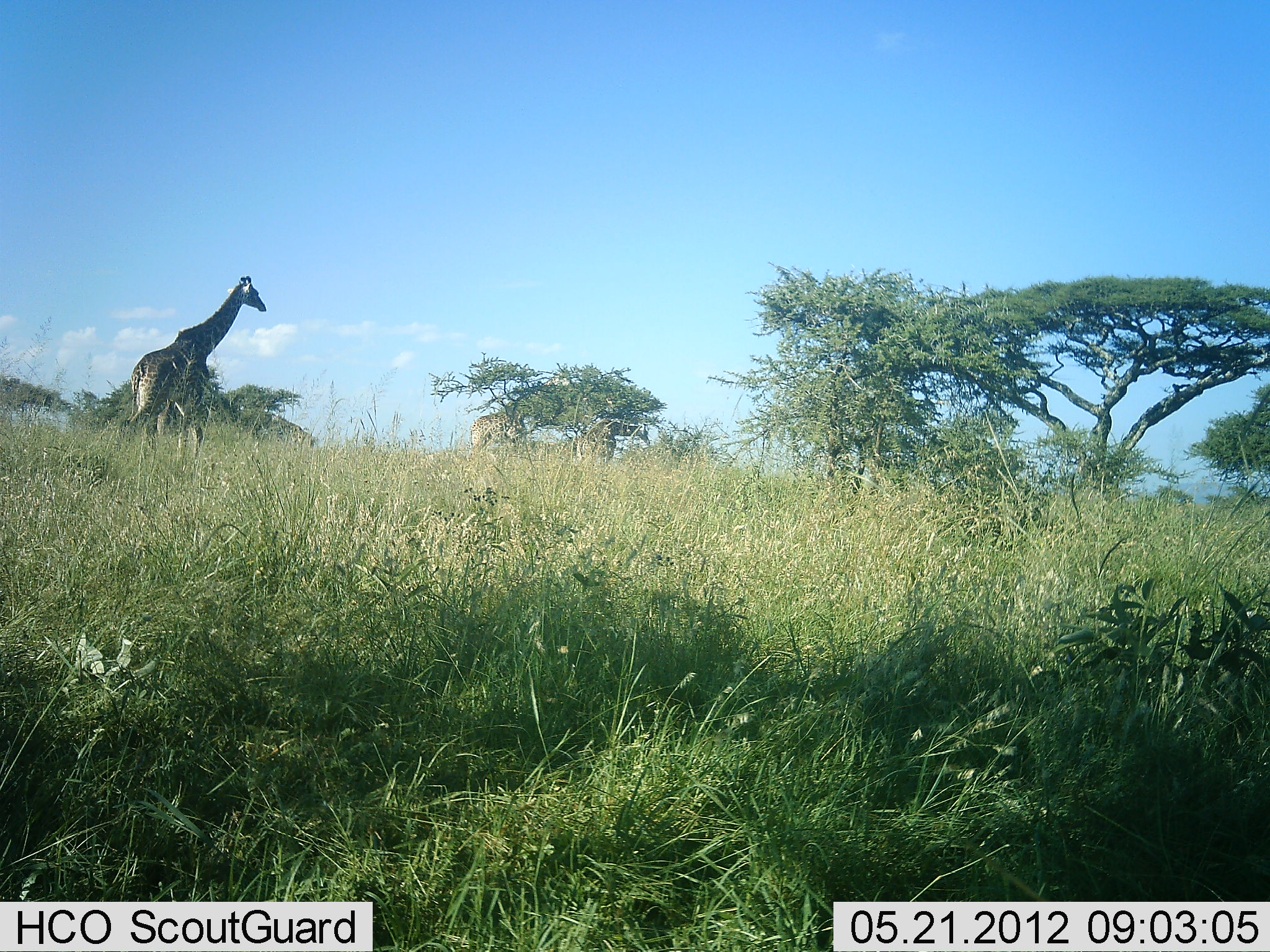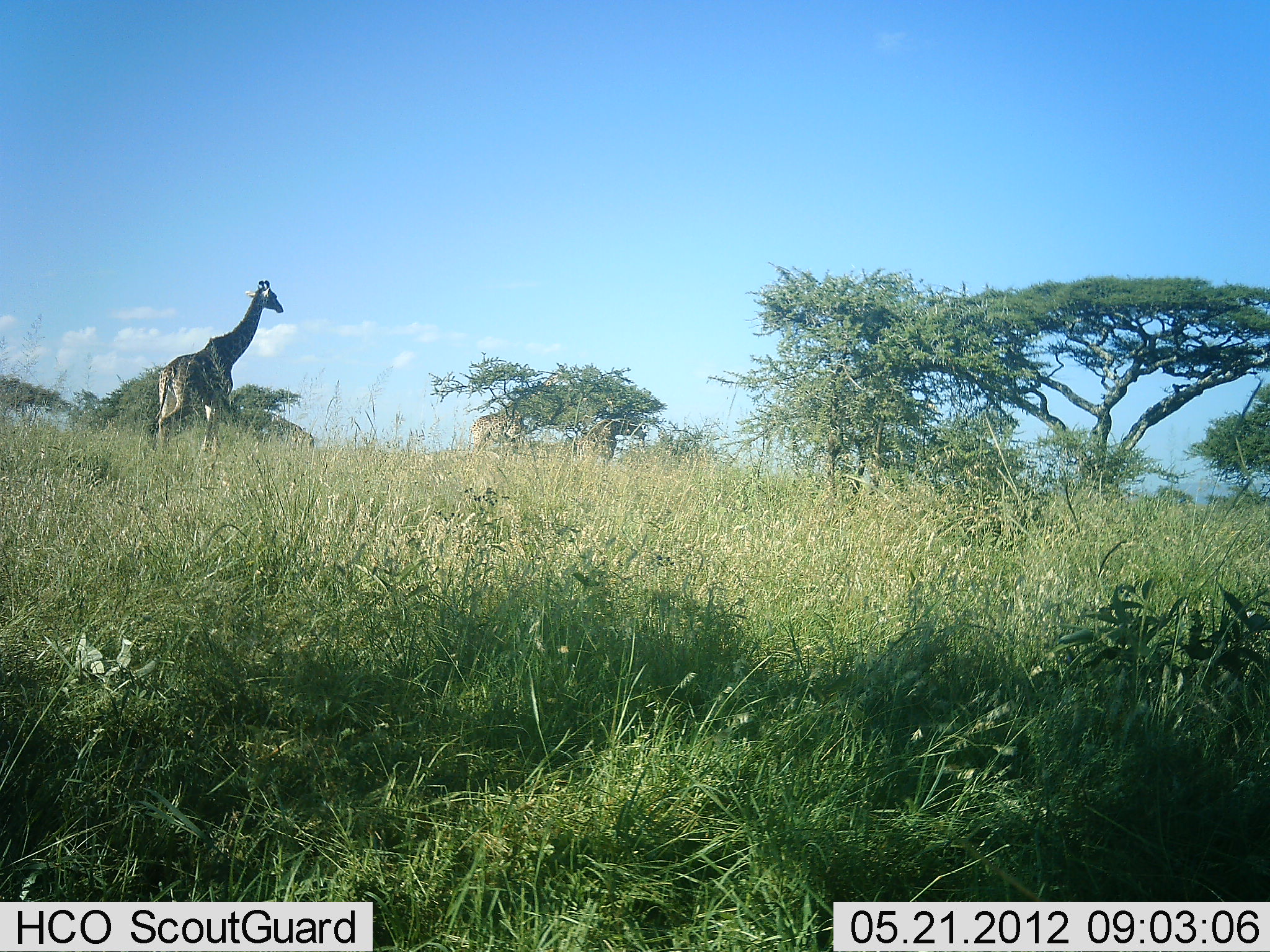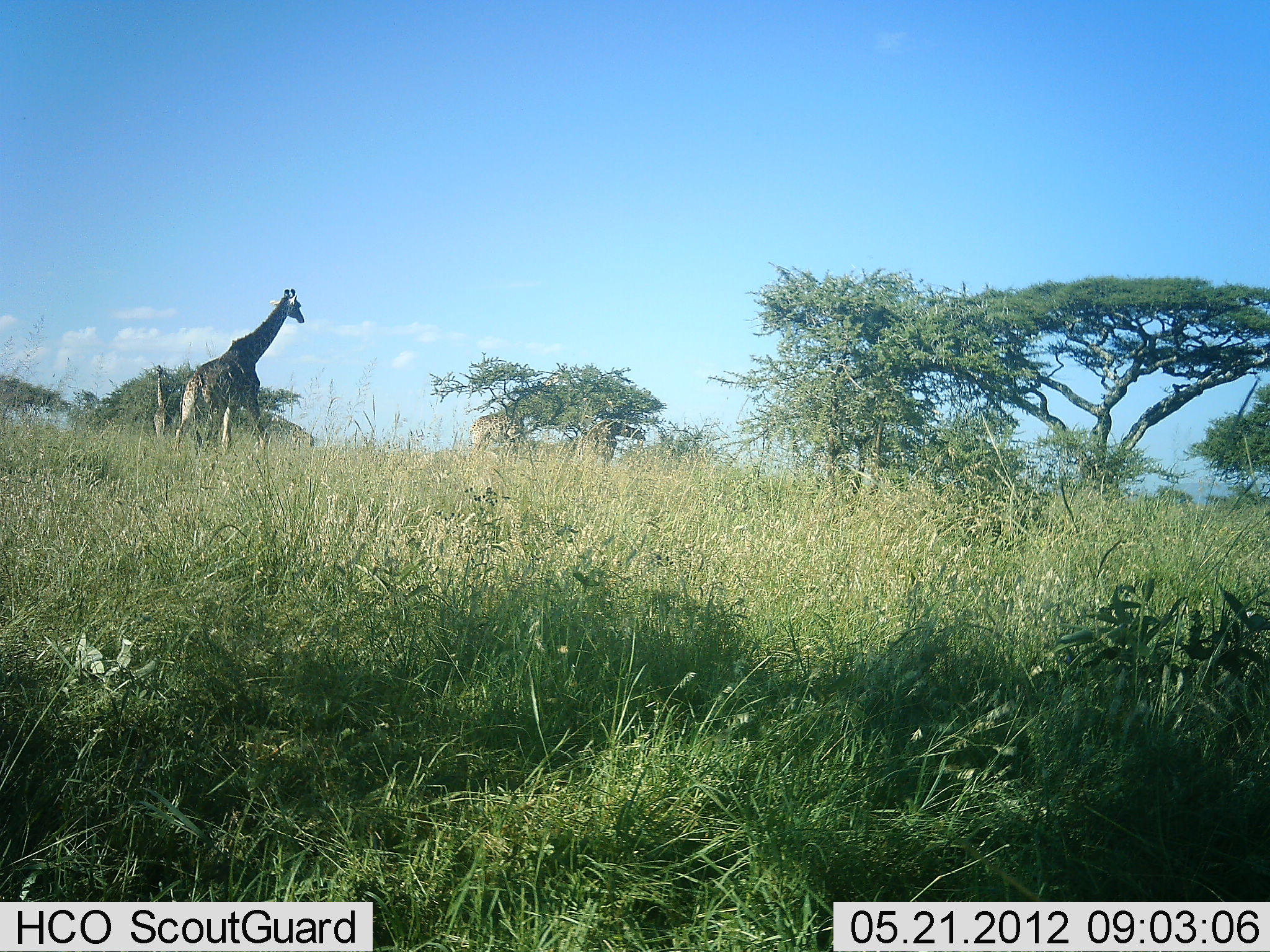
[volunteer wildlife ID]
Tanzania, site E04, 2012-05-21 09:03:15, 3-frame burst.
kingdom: Animalia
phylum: Chordata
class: Mammalia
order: Artiodactyla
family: Giraffidae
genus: Giraffa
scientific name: Giraffa camelopardalis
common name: giraffe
Giraffe (Giraffa camelopardalis), count 1. Behavior (volunteer vote fractions): standing 40%, resting 0%, moving 90%, interacting 0%. Young present (vote fraction): 0%. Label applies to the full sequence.